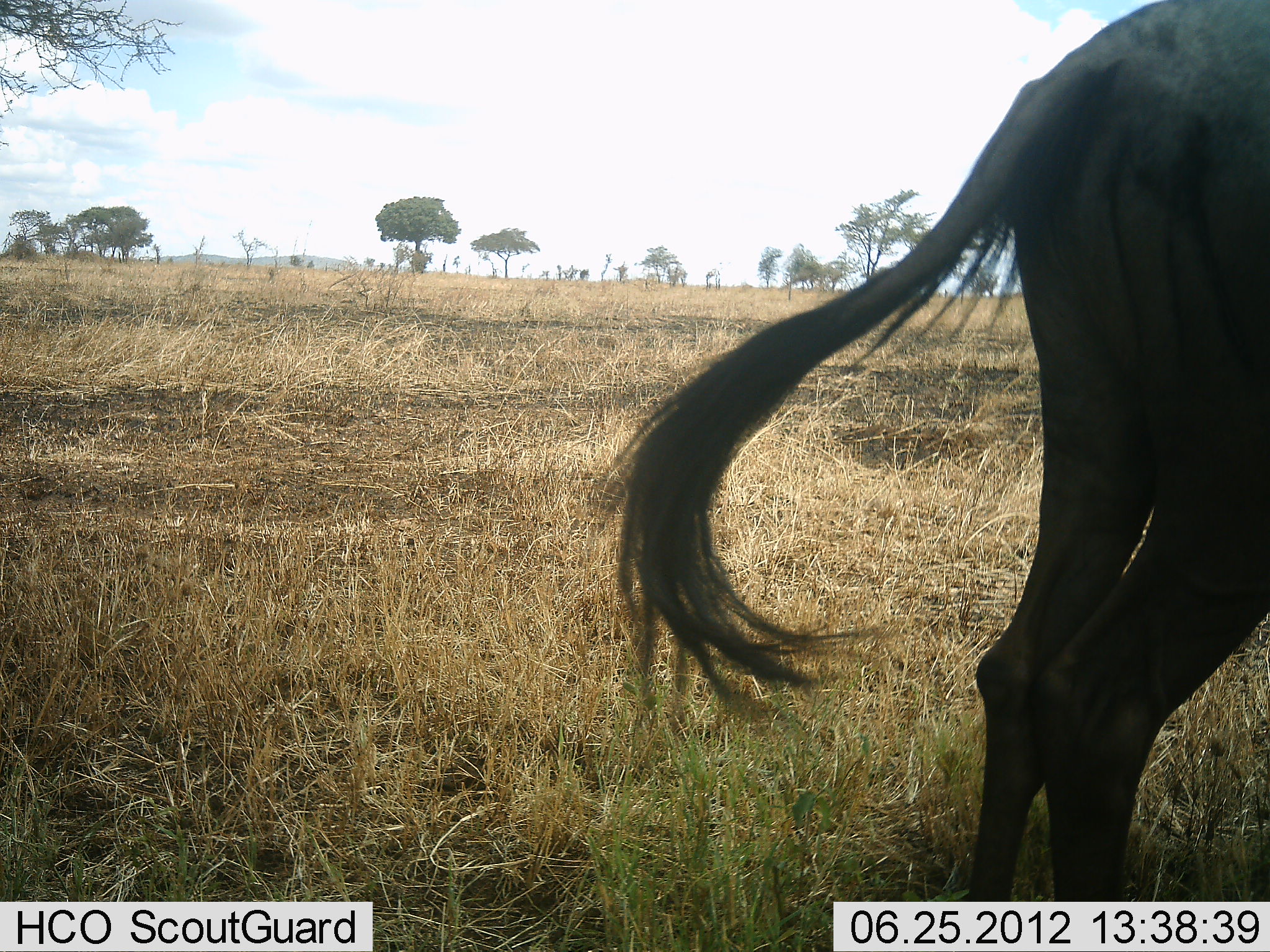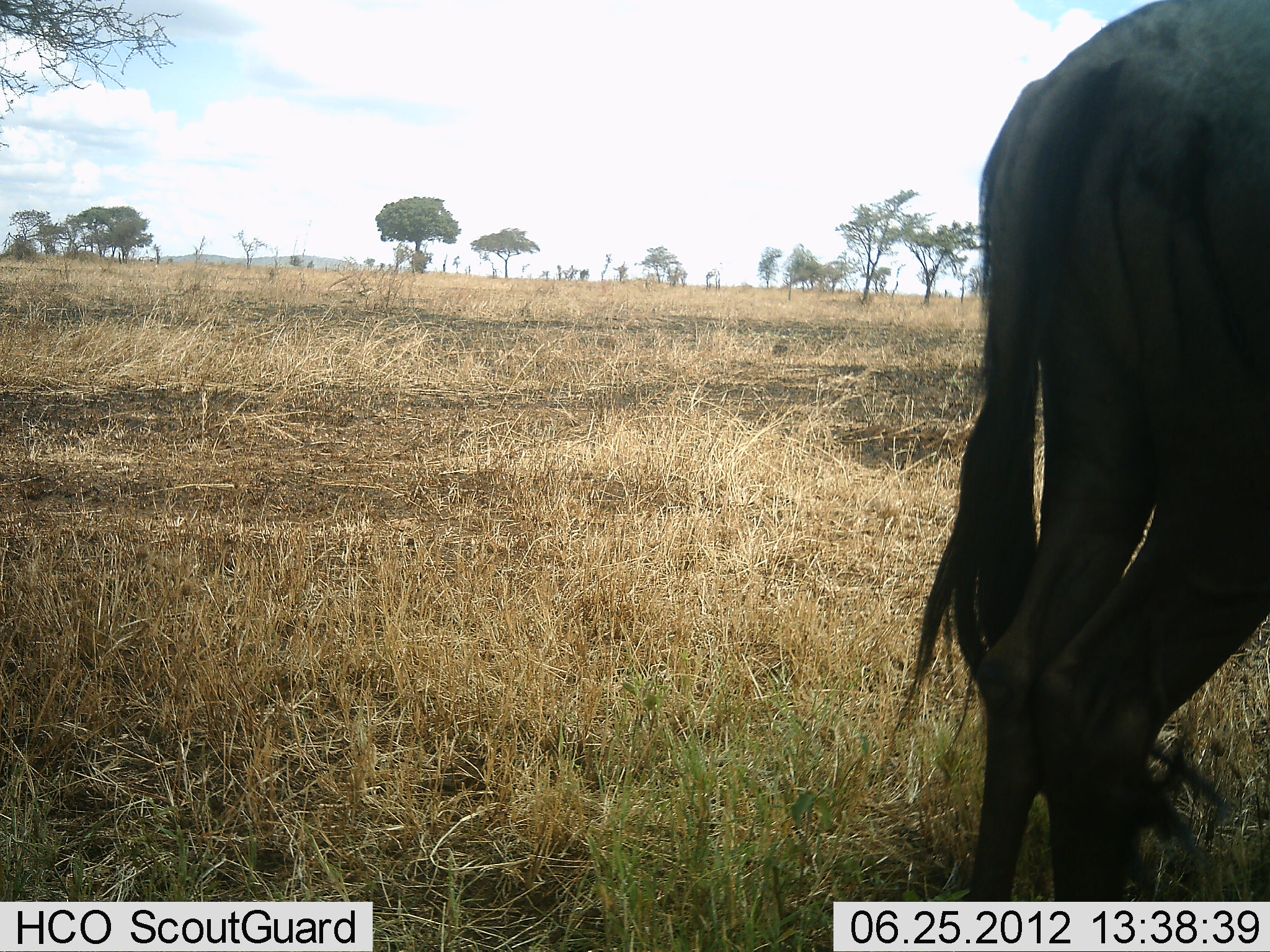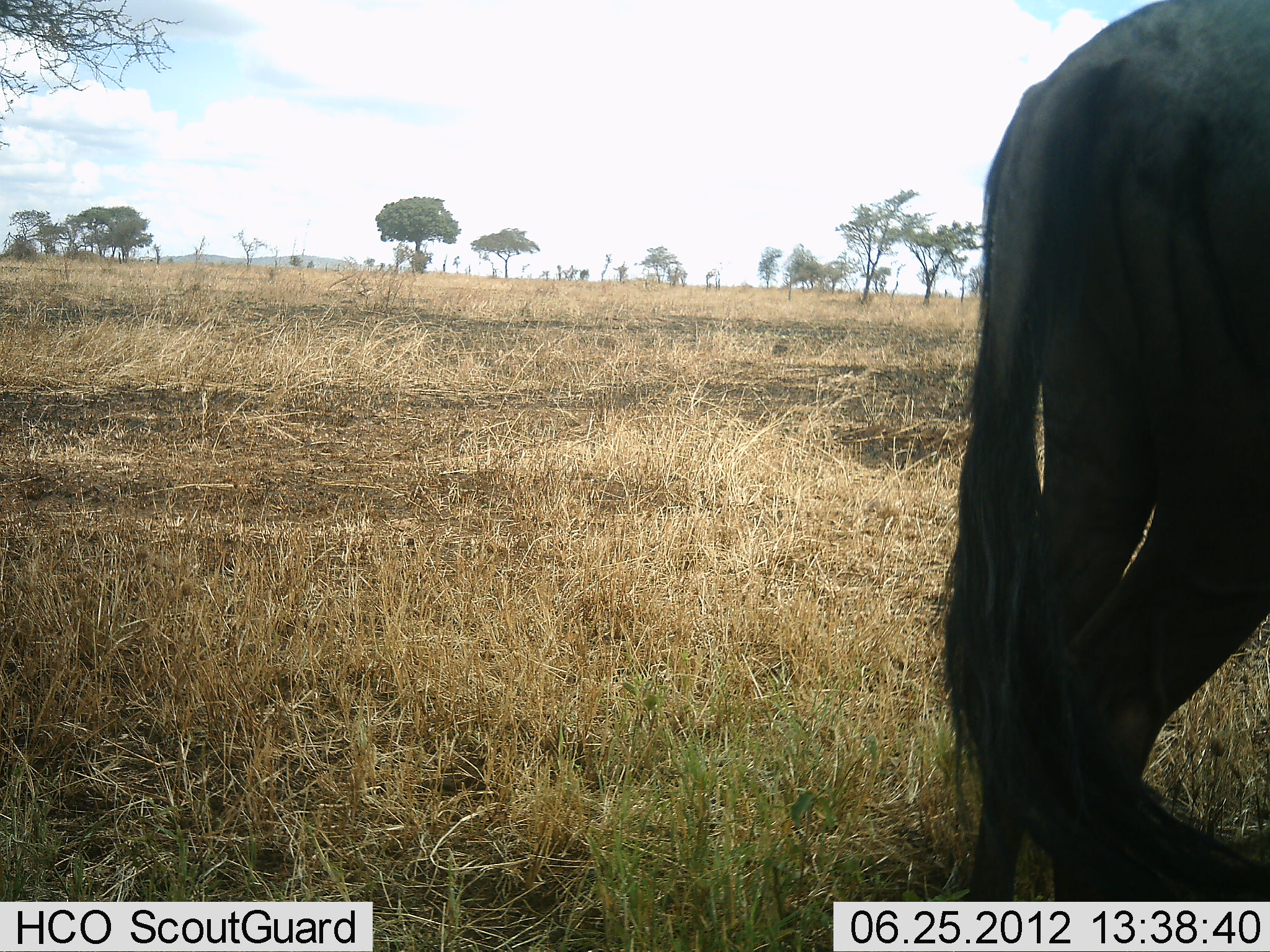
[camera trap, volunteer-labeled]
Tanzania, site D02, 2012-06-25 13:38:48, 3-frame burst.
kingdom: Animalia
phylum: Chordata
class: Mammalia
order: Artiodactyla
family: Bovidae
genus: Connochaetes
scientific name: Connochaetes taurinus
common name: blue wildebeest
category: wildebeest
Wildebeest (blue wildebeest) (Connochaetes taurinus), count 1. Behavior (volunteer vote fractions): standing 90%, resting 0%, moving 10%, interacting 0%. Young present (vote fraction): 0%. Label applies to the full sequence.